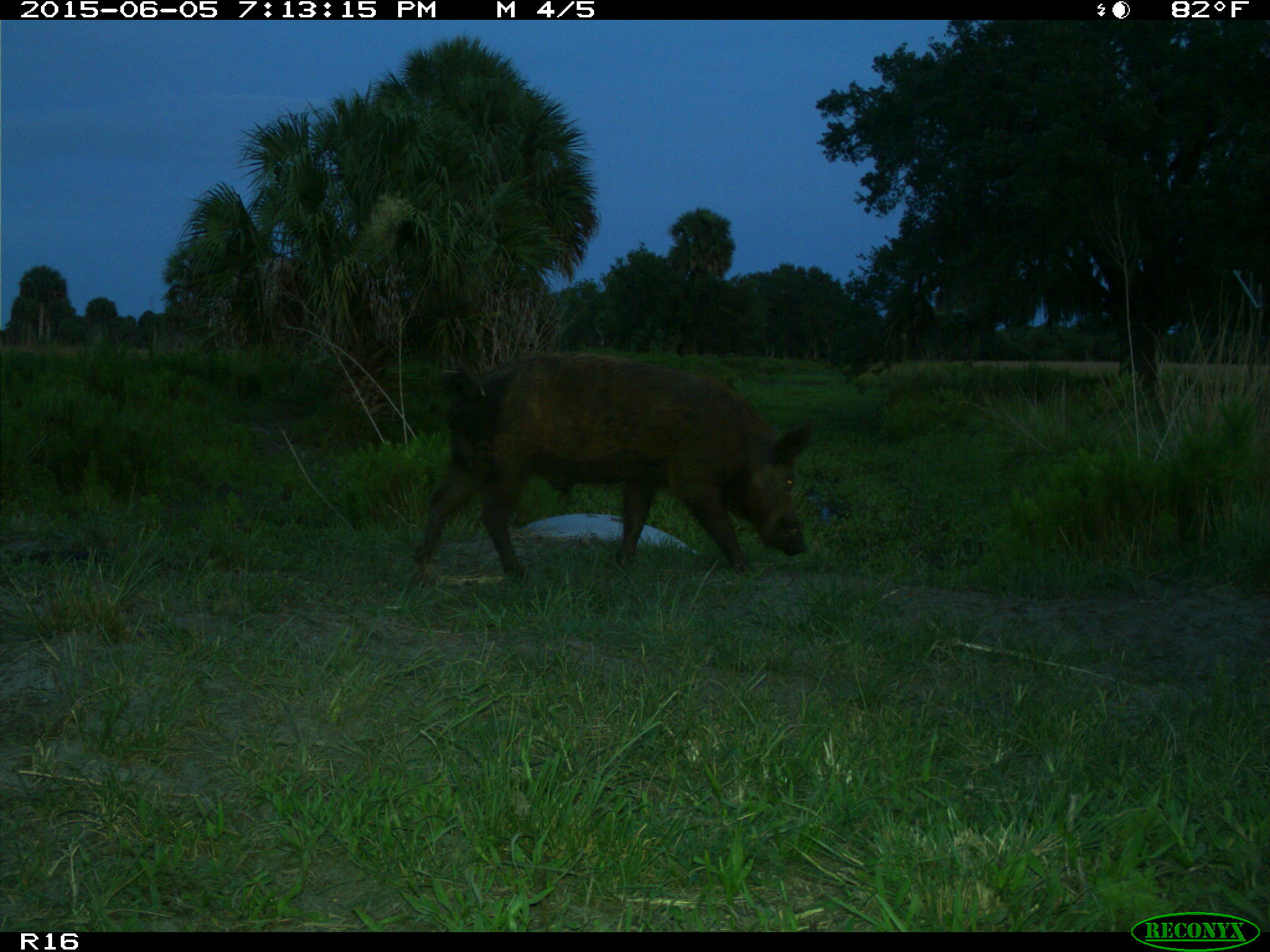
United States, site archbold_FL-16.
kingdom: Animalia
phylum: Chordata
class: Mammalia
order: Artiodactyla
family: Suidae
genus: Sus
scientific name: Sus scrofa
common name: wild boar